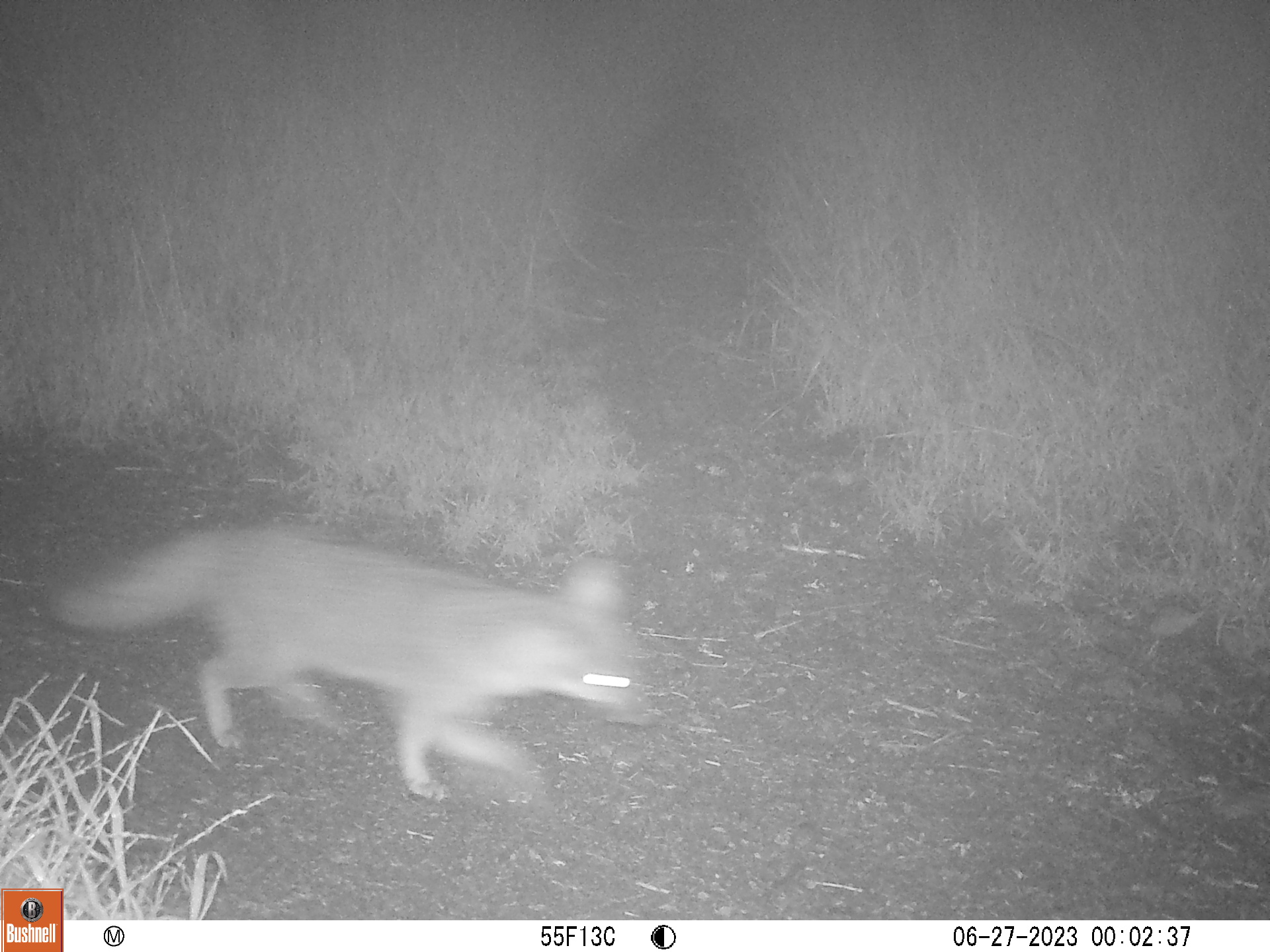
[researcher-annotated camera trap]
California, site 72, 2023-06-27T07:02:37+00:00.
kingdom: Animalia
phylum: Chordata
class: Mammalia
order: Carnivora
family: Canidae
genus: Urocyon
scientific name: Urocyon cinereoargenteus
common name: gray fox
Gray fox (Urocyon cinereoargenteus).